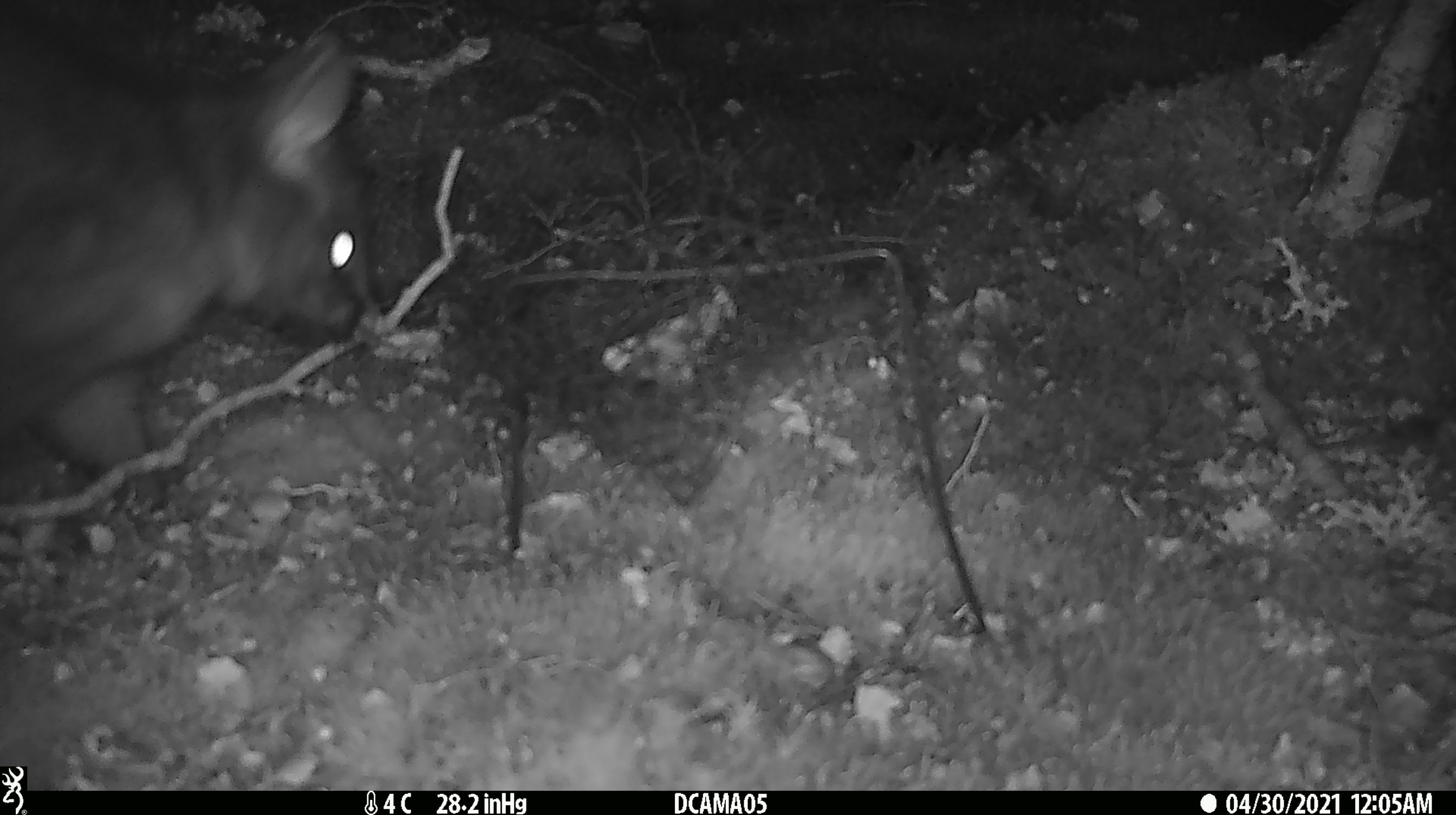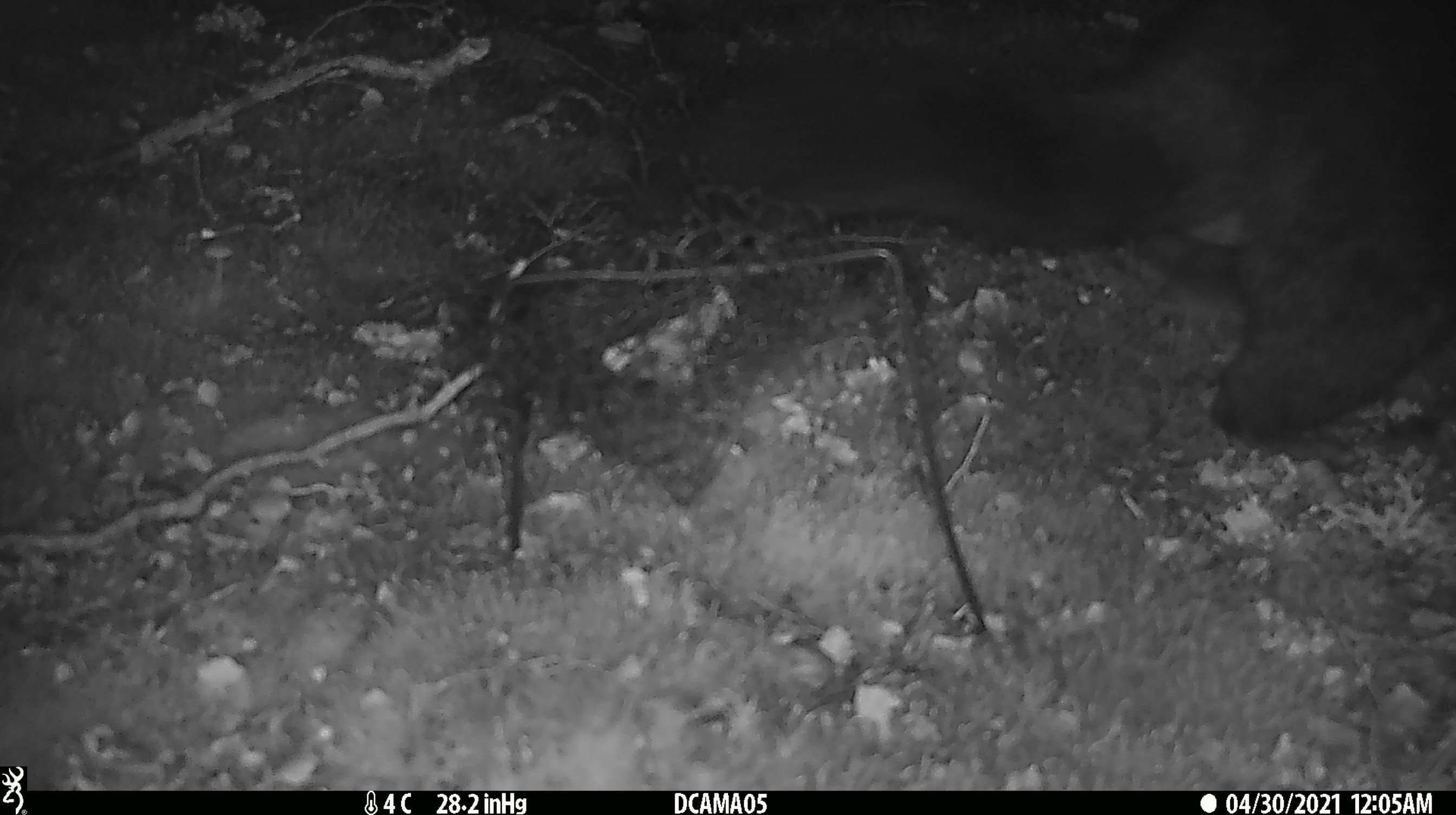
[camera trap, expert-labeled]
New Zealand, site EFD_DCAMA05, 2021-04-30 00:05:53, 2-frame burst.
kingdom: Animalia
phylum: Chordata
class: Mammalia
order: Diprotodontia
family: Phalangeridae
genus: Trichosurus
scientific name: Trichosurus vulpecula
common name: common brushtail possum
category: possum